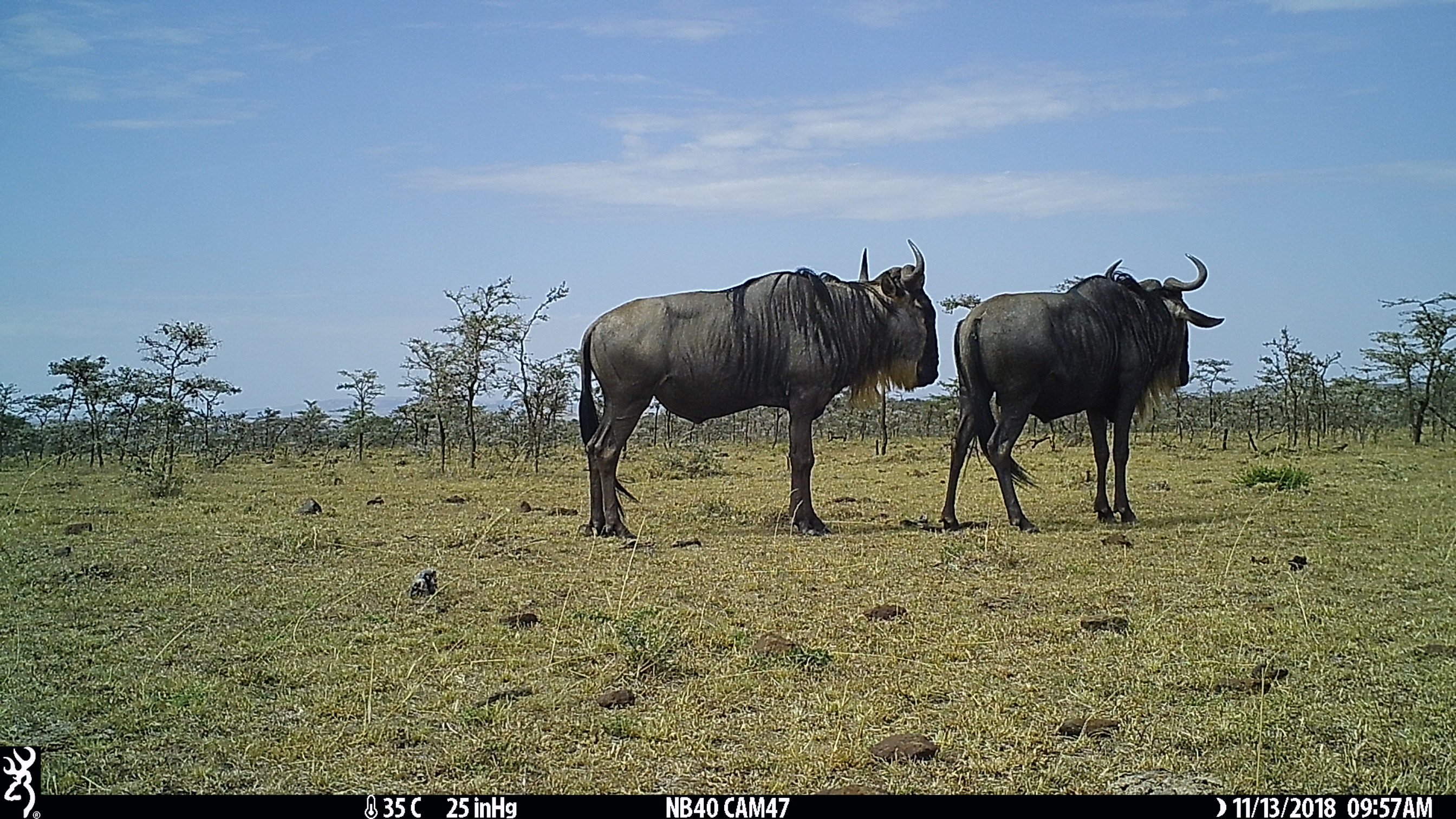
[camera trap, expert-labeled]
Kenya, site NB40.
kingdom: Animalia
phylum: Chordata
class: Mammalia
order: Artiodactyla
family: Bovidae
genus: Connochaetes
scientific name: Connochaetes taurinus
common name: blue wildebeest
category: wildebeest